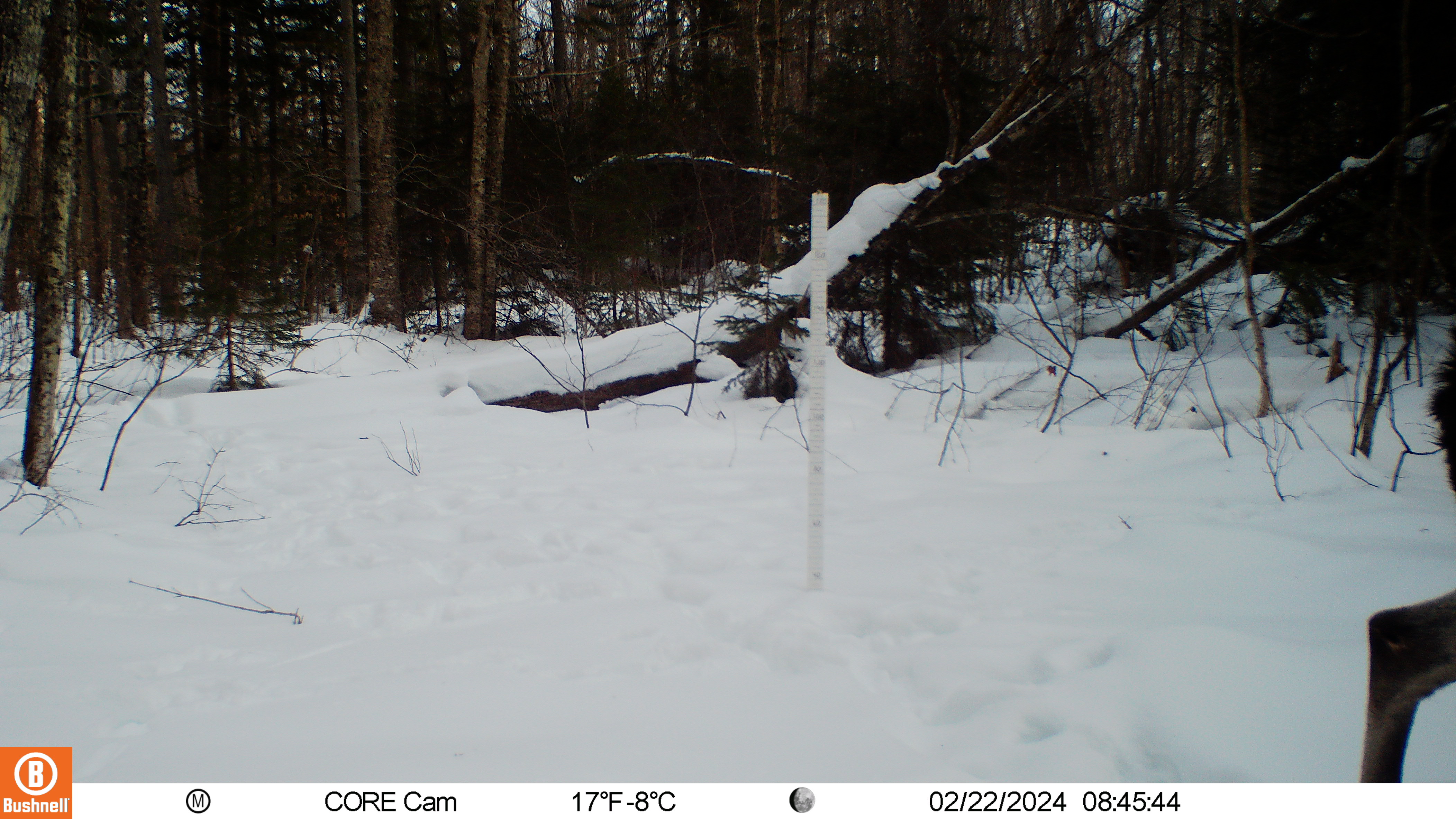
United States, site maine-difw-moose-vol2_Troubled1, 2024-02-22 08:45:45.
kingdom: Animalia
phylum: Chordata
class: Mammalia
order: Artiodactyla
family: Cervidae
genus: Alces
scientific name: Alces alces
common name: moose